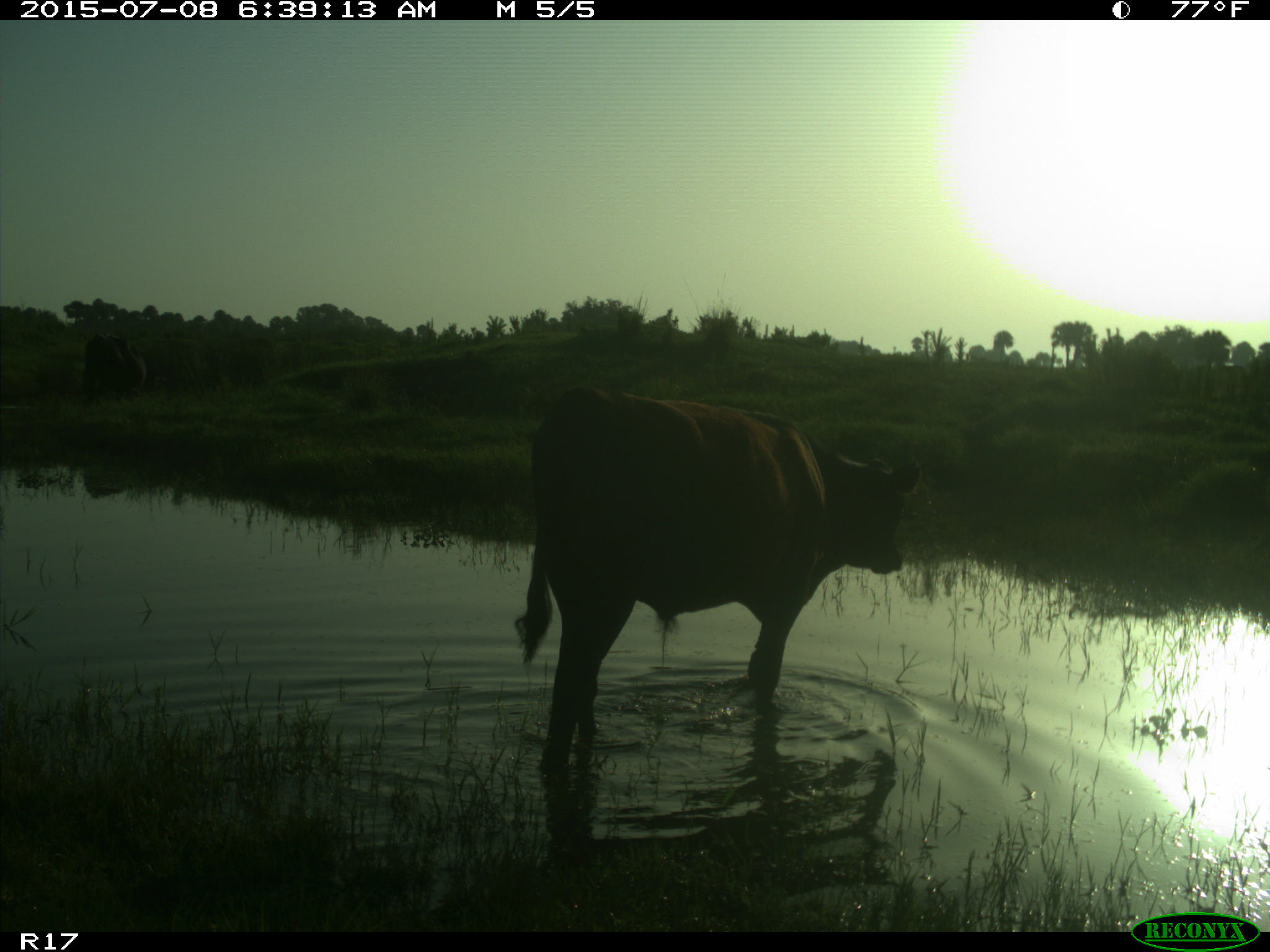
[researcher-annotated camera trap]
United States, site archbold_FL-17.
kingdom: Animalia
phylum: Chordata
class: Mammalia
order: Artiodactyla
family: Bovidae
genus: Bos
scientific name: Bos taurus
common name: domestic cow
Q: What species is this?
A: Bos taurus (domestic cow).